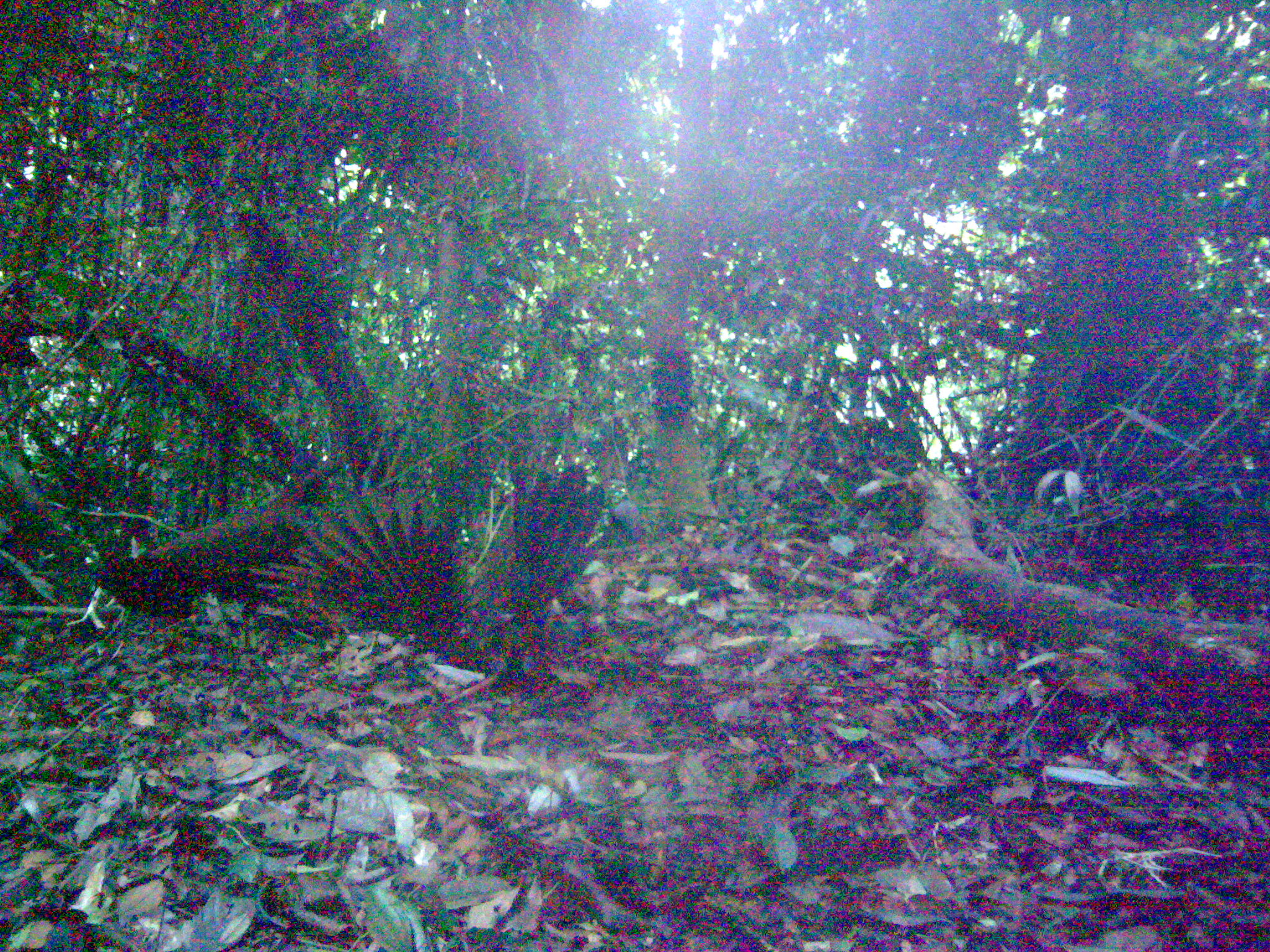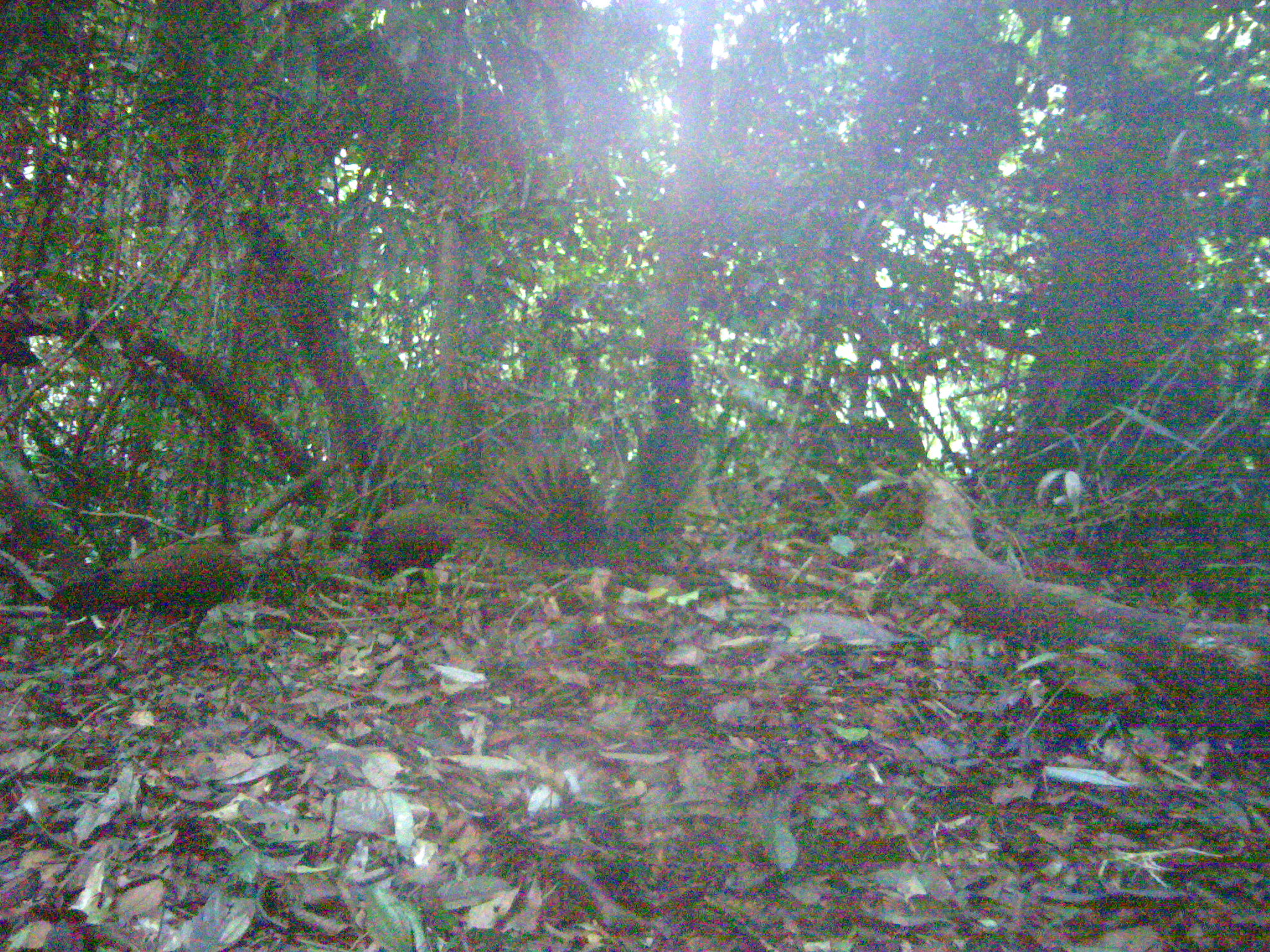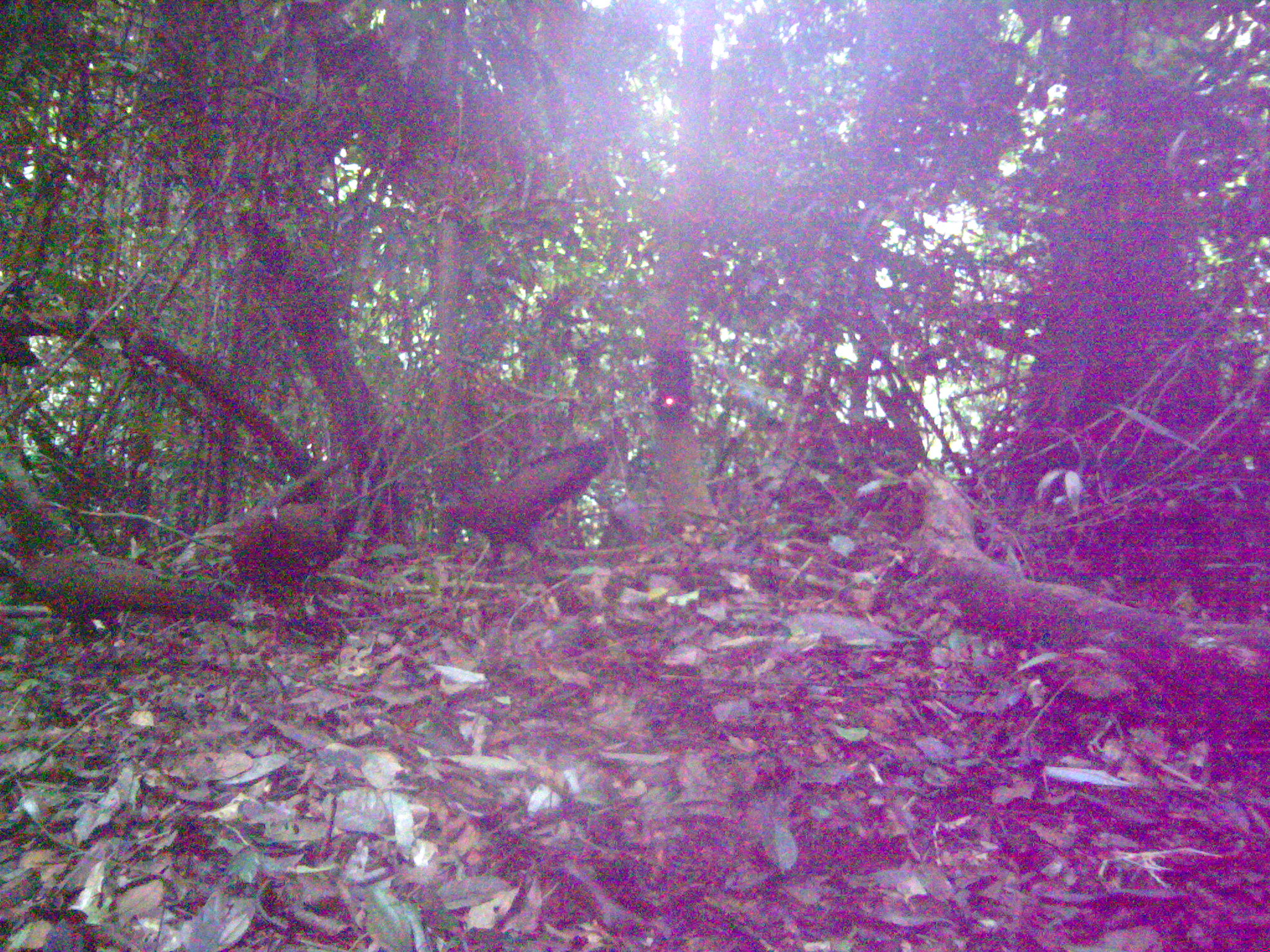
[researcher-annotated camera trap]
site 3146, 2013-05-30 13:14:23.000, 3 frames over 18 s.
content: unidentified animal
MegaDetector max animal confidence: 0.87